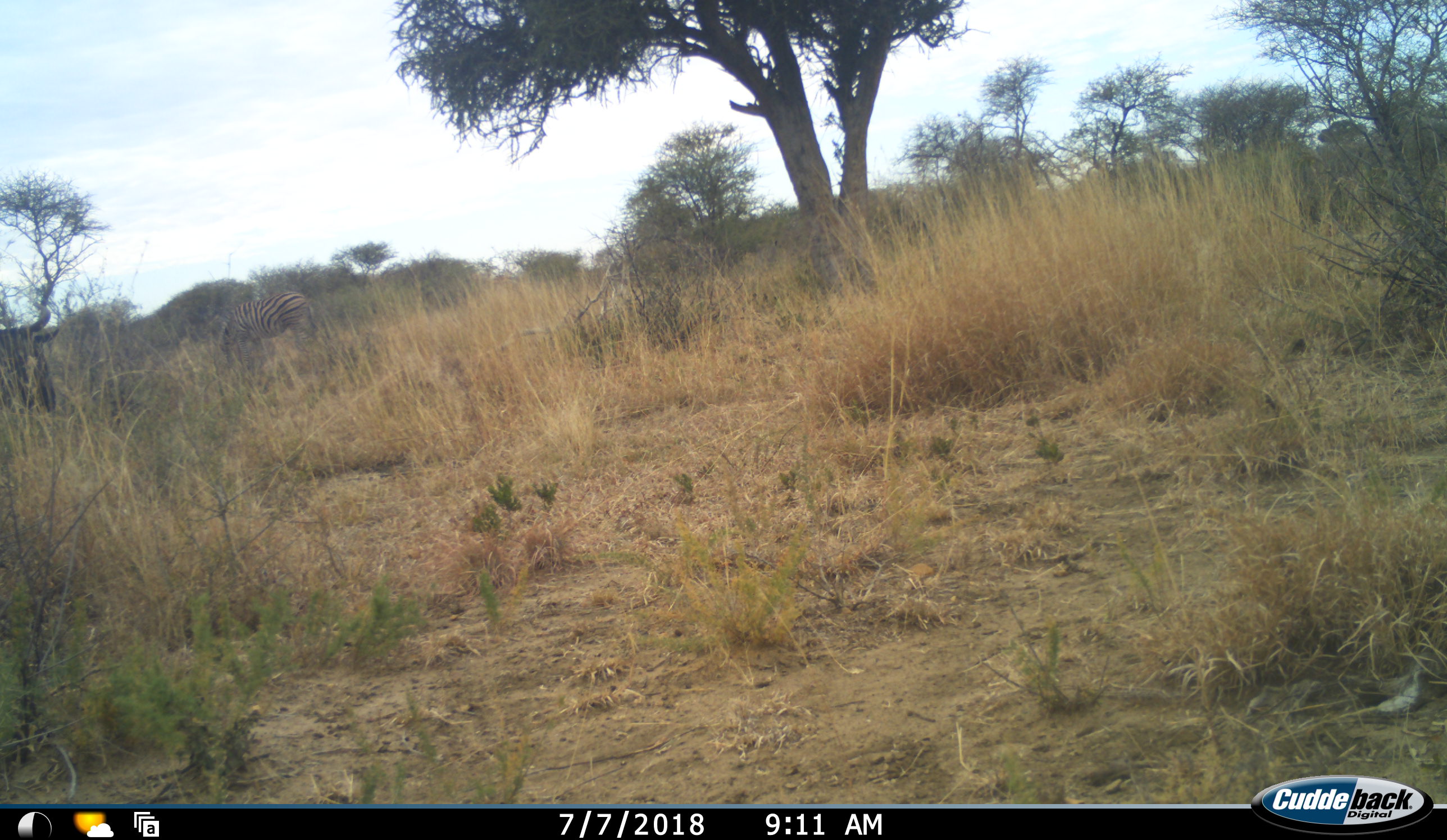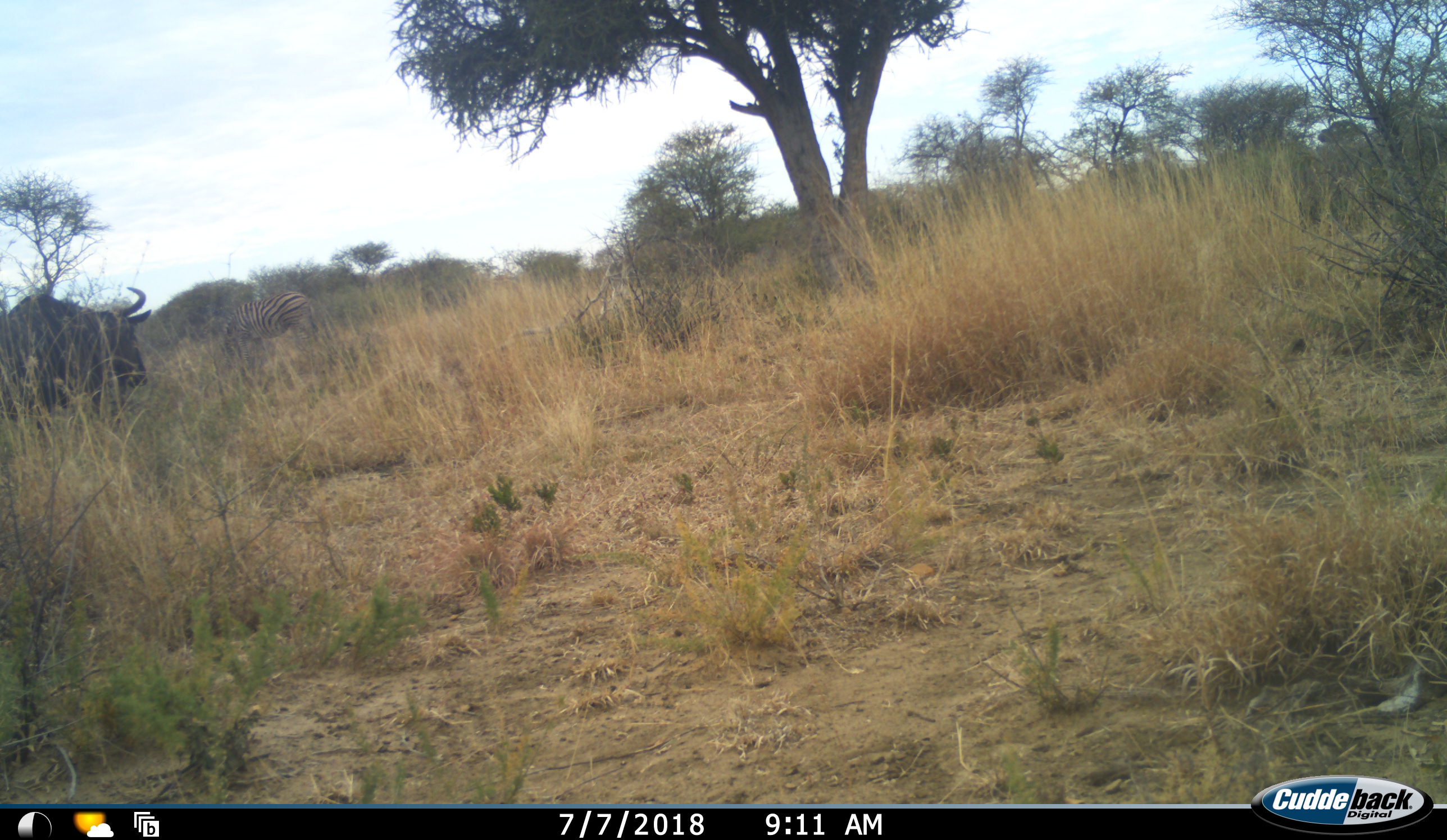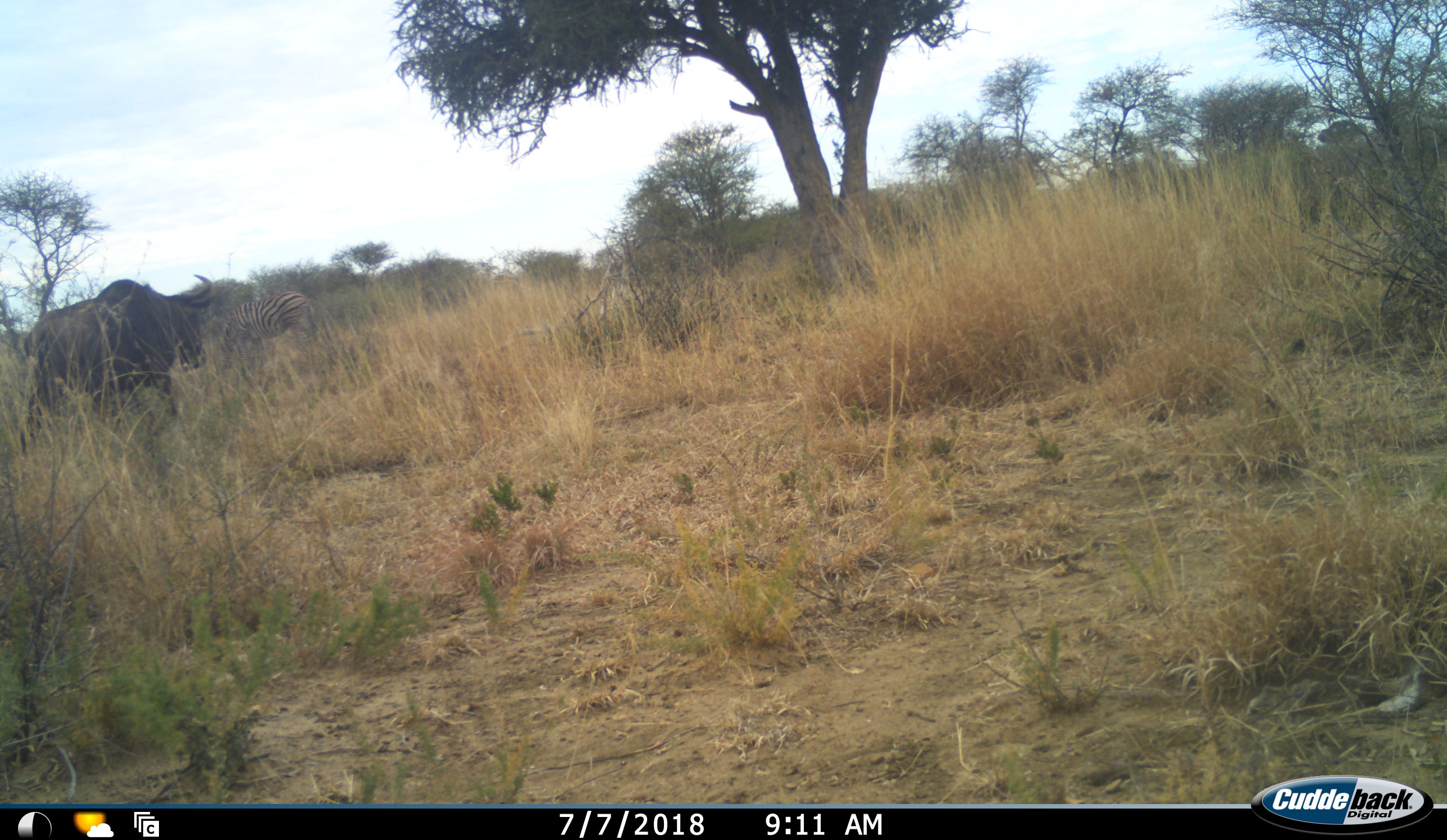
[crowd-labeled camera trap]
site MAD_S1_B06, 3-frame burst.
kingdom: Animalia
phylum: Chordata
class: Mammalia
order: Artiodactyla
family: Bovidae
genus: Connochaetes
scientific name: Connochaetes taurinus taurinus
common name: blue wildebeest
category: wildebeestblue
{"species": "wildebeestblue (blue wildebeest) (Connochaetes taurinus taurinus)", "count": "1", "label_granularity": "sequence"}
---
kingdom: Animalia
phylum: Chordata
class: Mammalia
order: Perissodactyla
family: Equidae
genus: Equus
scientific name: Equus quagga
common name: plains zebra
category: zebraplains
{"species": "zebraplains (plains zebra) (Equus quagga)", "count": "1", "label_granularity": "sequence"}